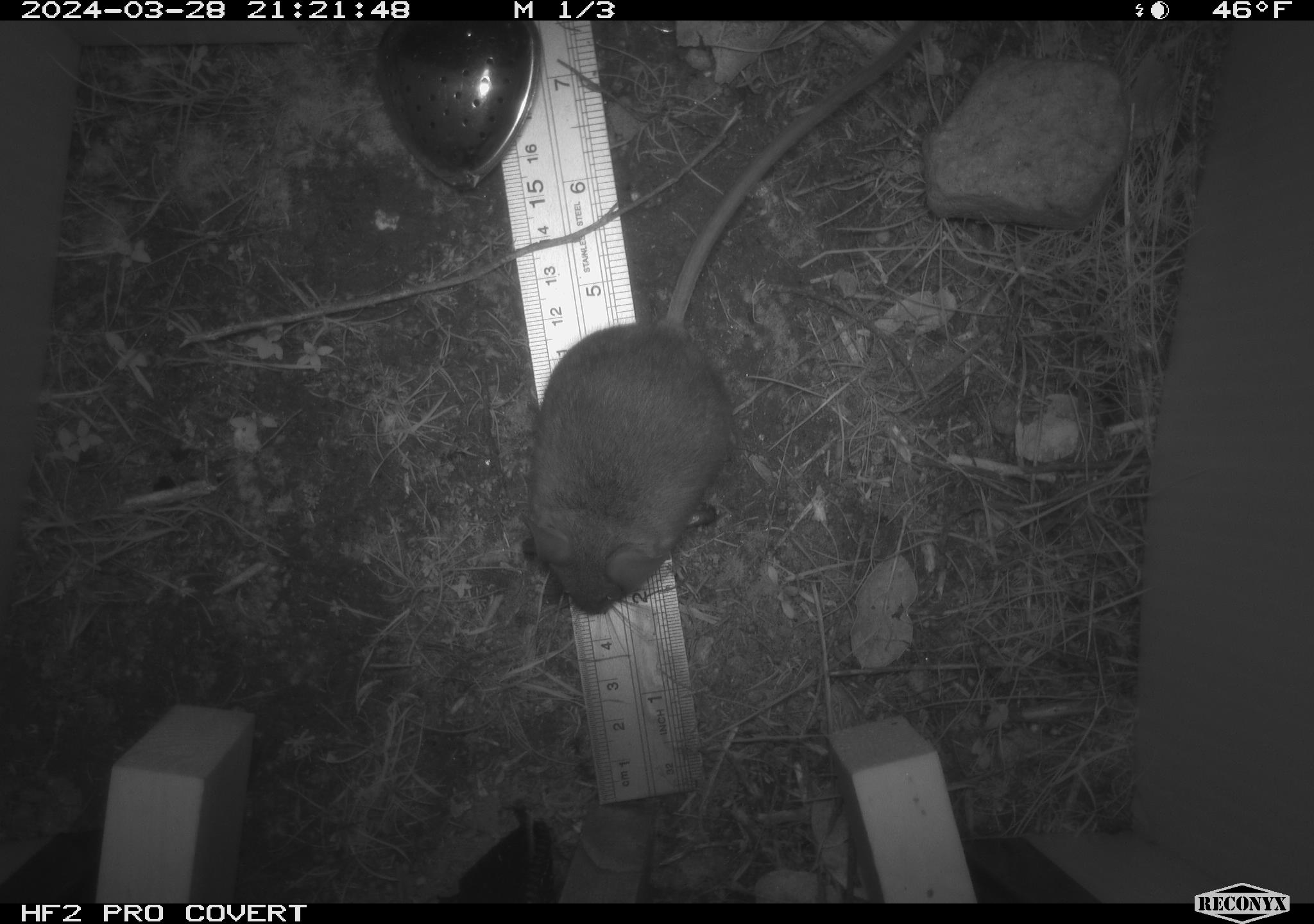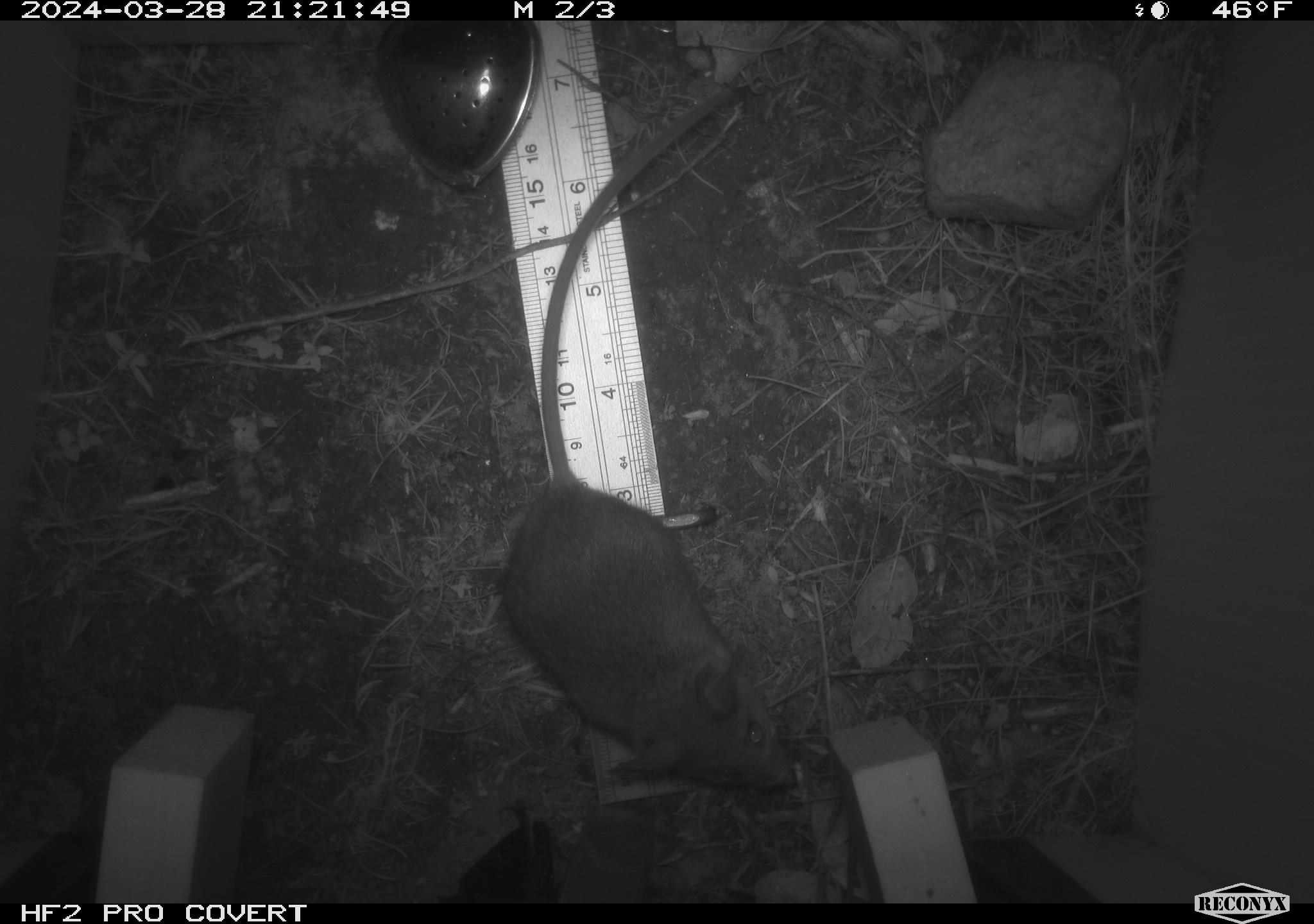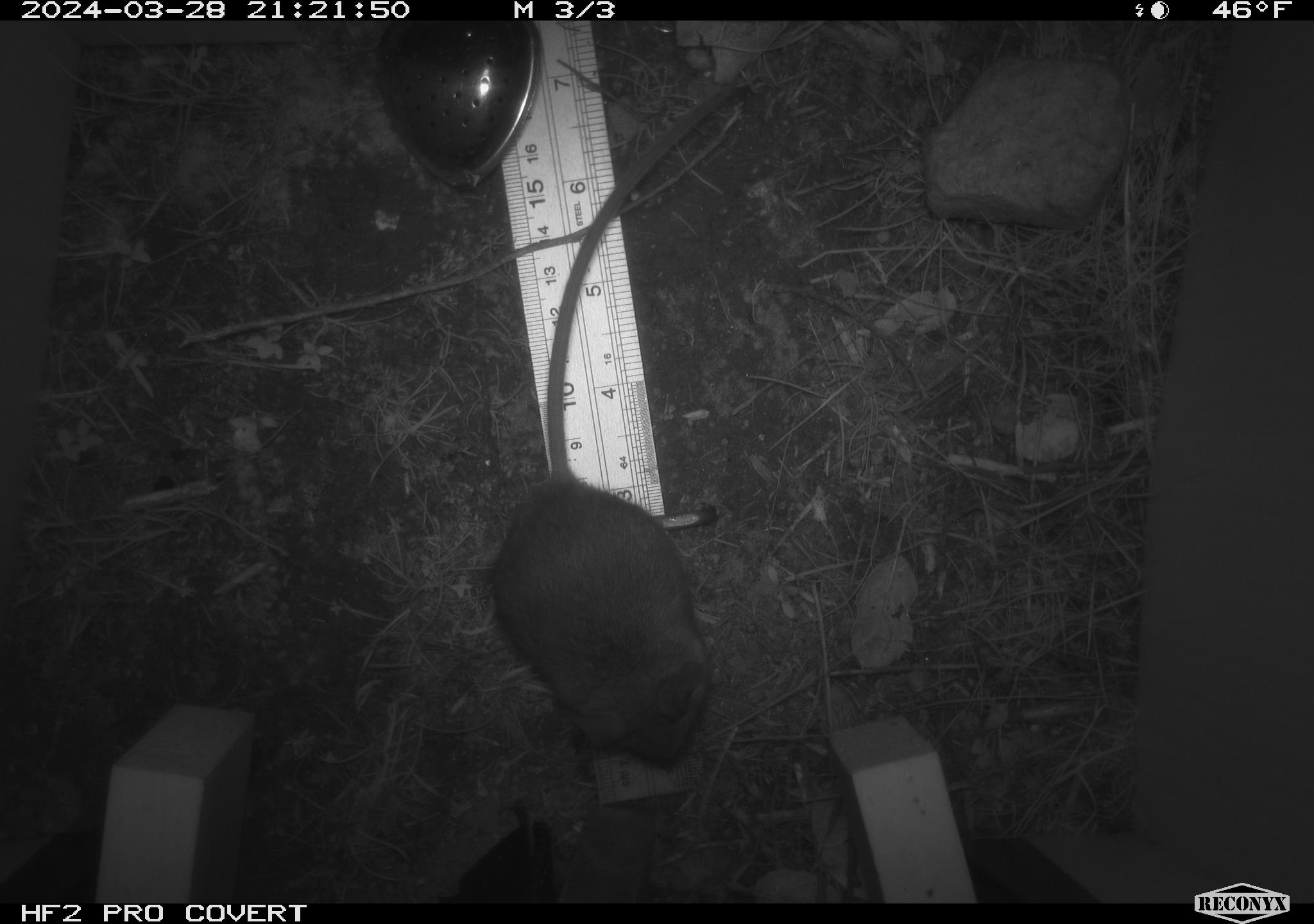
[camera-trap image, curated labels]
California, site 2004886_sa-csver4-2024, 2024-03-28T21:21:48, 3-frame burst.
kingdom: Animalia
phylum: Chordata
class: Mammalia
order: Rodentia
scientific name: Rodentia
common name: mouse species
Mouse species (Rodentia).